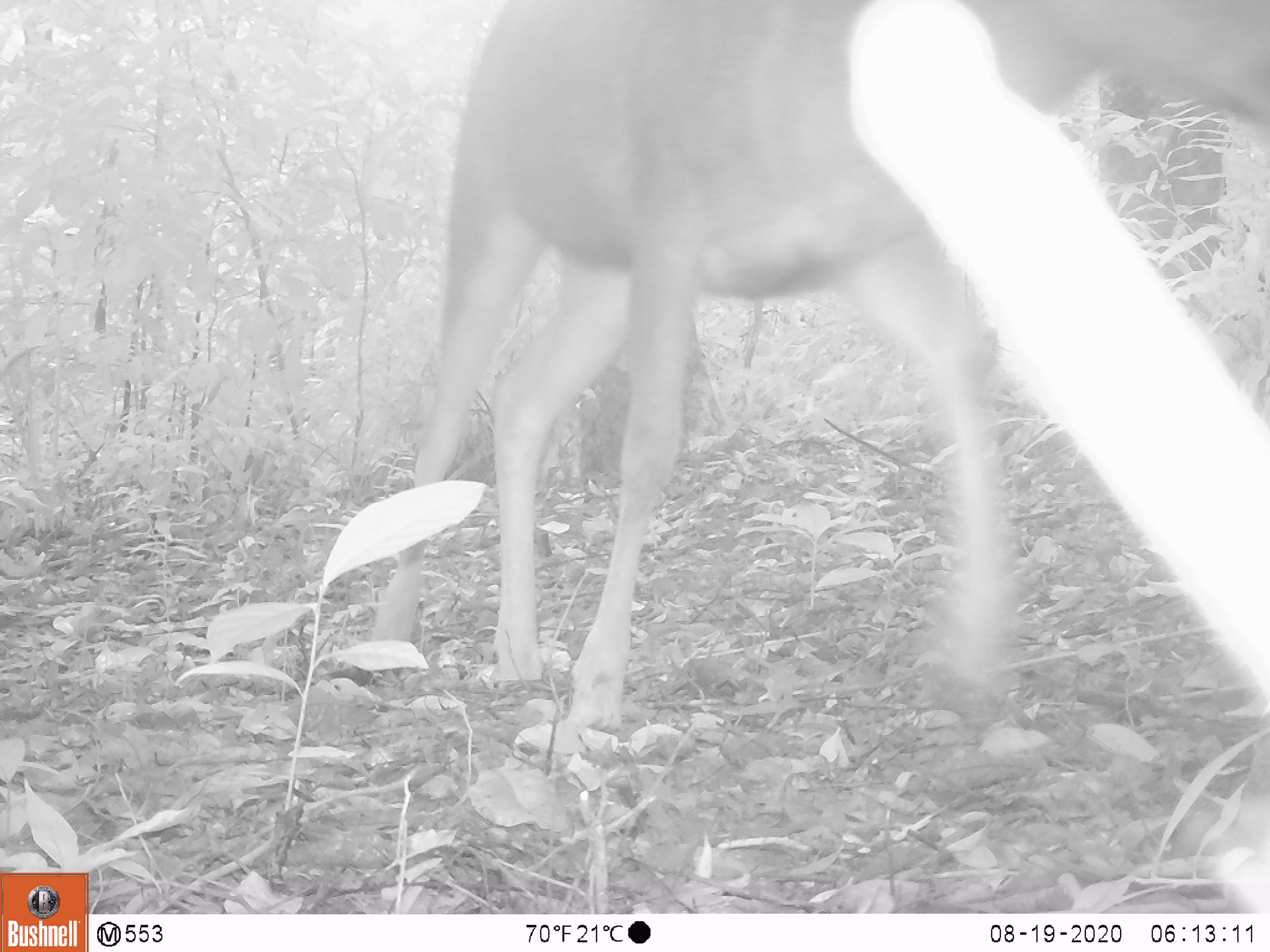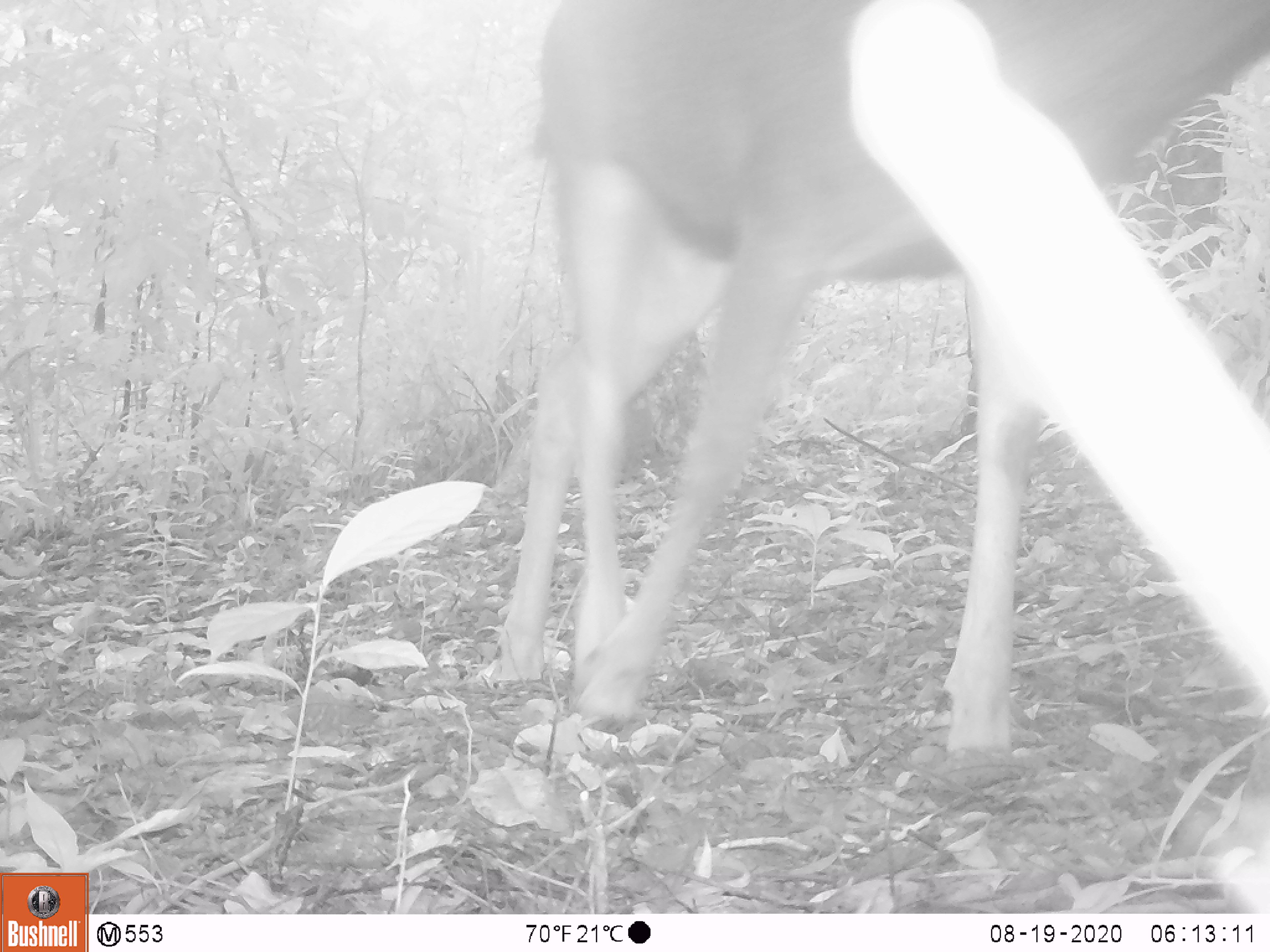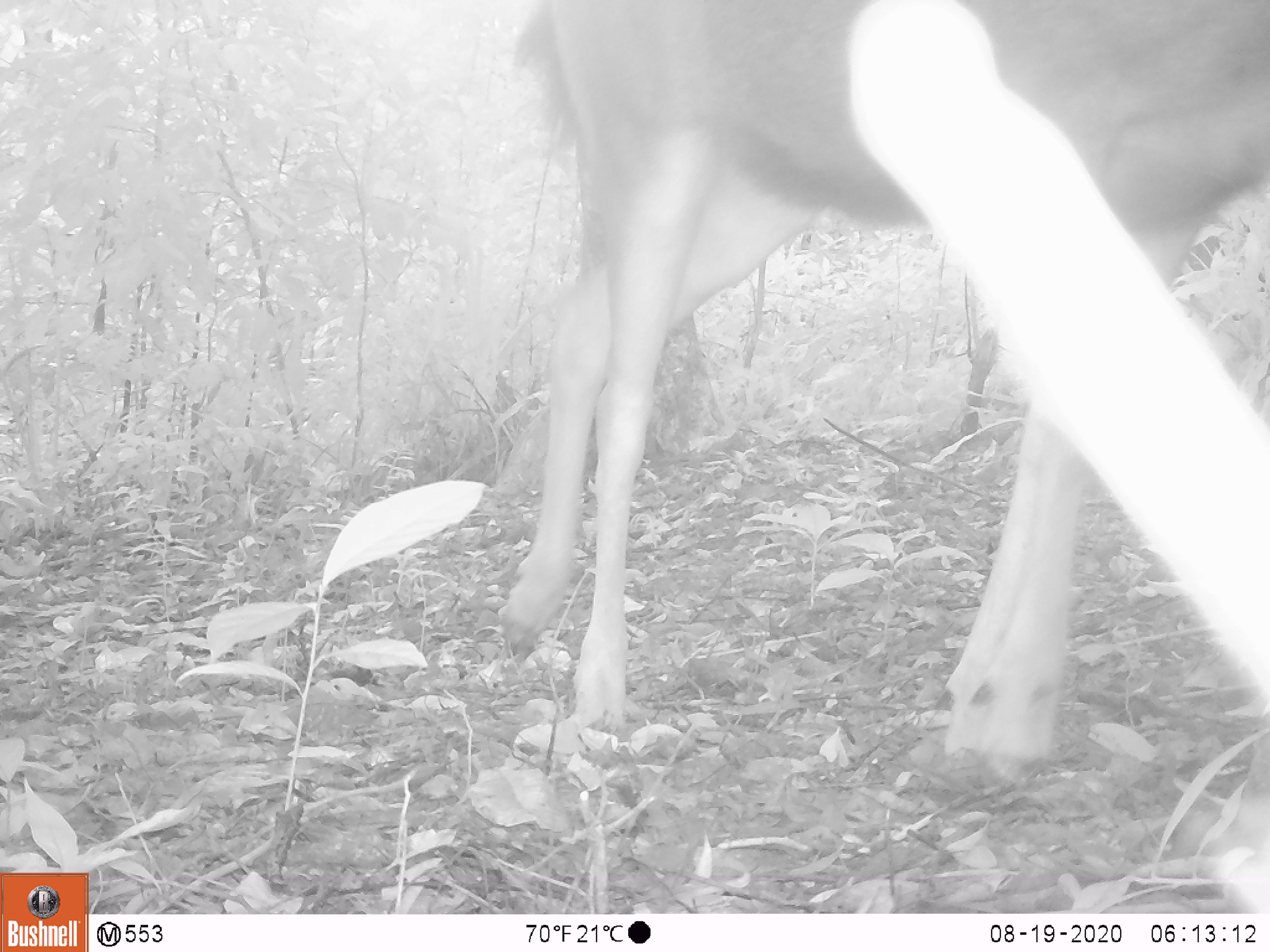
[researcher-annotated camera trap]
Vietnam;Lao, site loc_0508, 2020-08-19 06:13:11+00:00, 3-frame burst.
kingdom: Animalia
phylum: Chordata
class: Mammalia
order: Artiodactyla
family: Cervidae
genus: Rusa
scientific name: Rusa unicolor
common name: sambar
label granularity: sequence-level